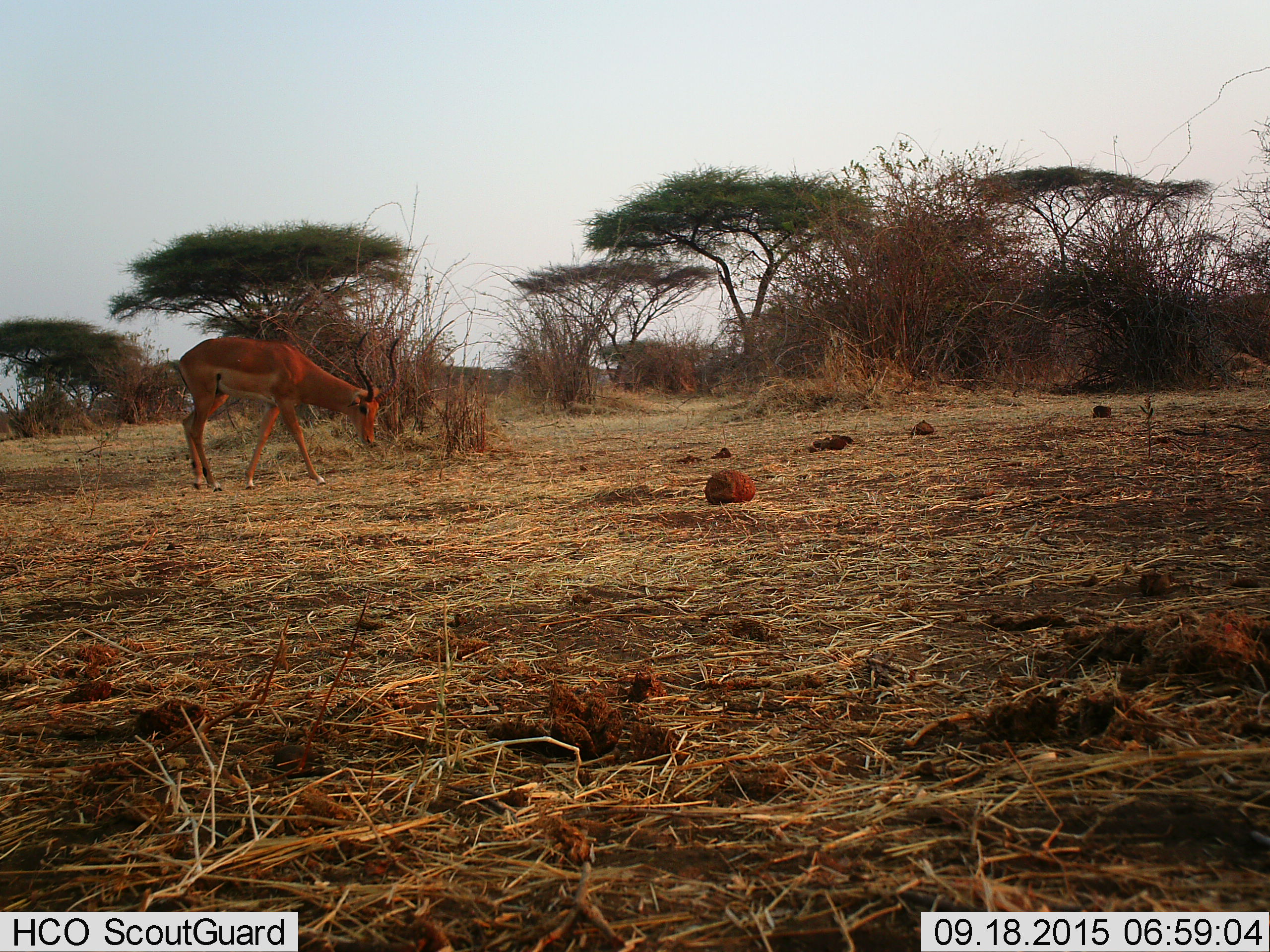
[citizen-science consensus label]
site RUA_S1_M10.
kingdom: Animalia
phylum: Chordata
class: Mammalia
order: Artiodactyla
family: Bovidae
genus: Aepyceros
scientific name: Aepyceros melampus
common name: impala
Impala (Aepyceros melampus), count 1. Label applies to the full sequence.